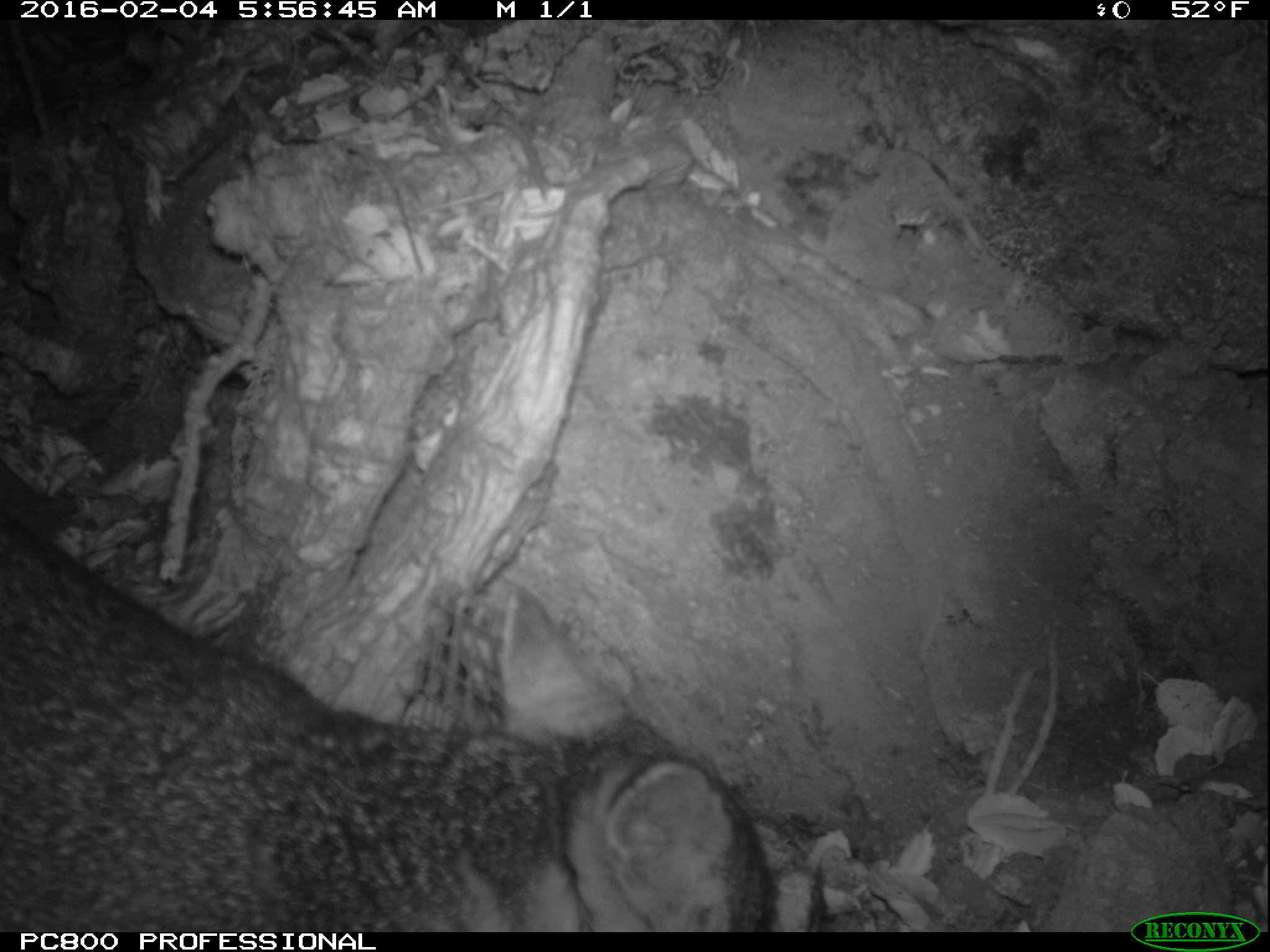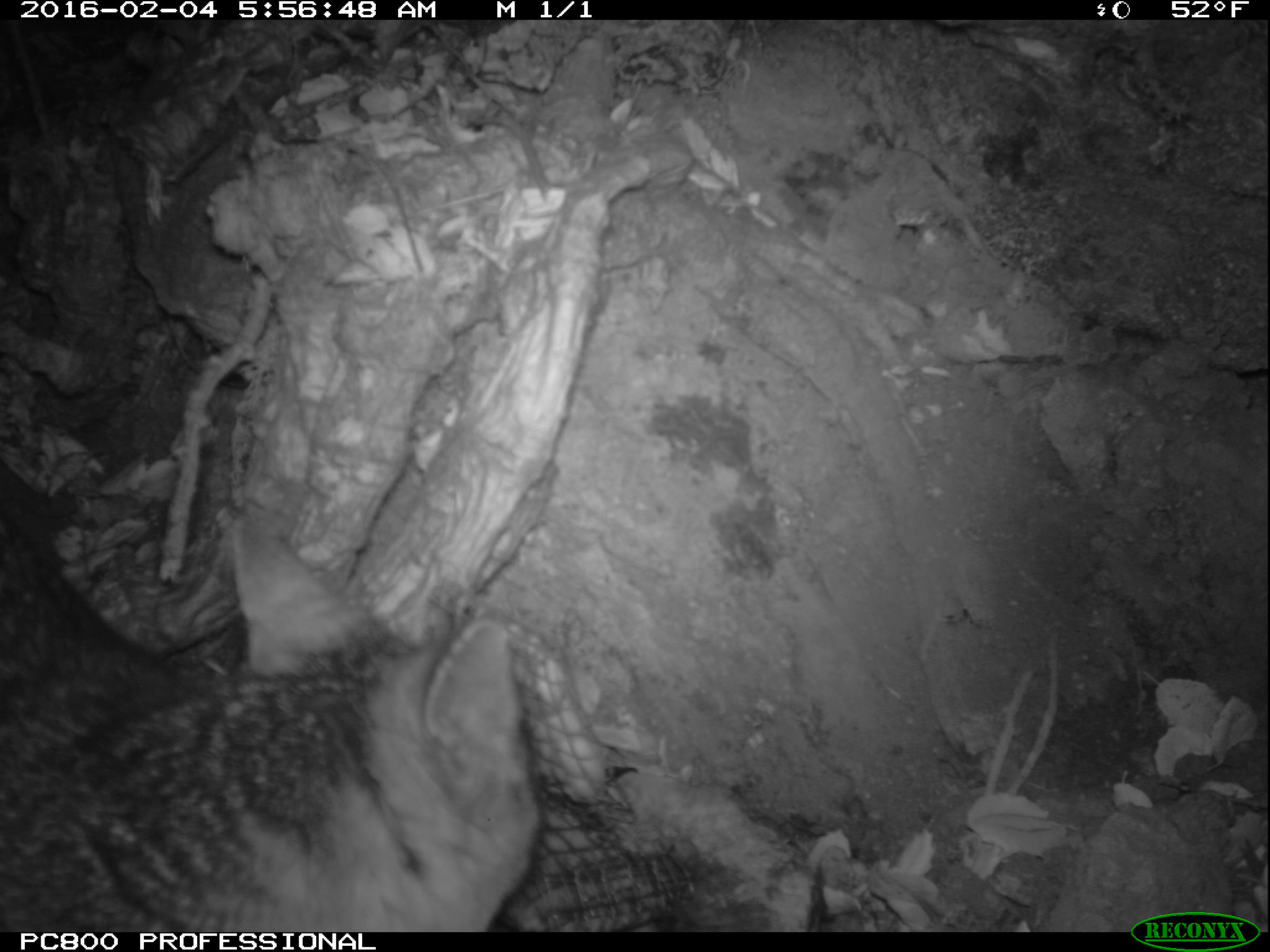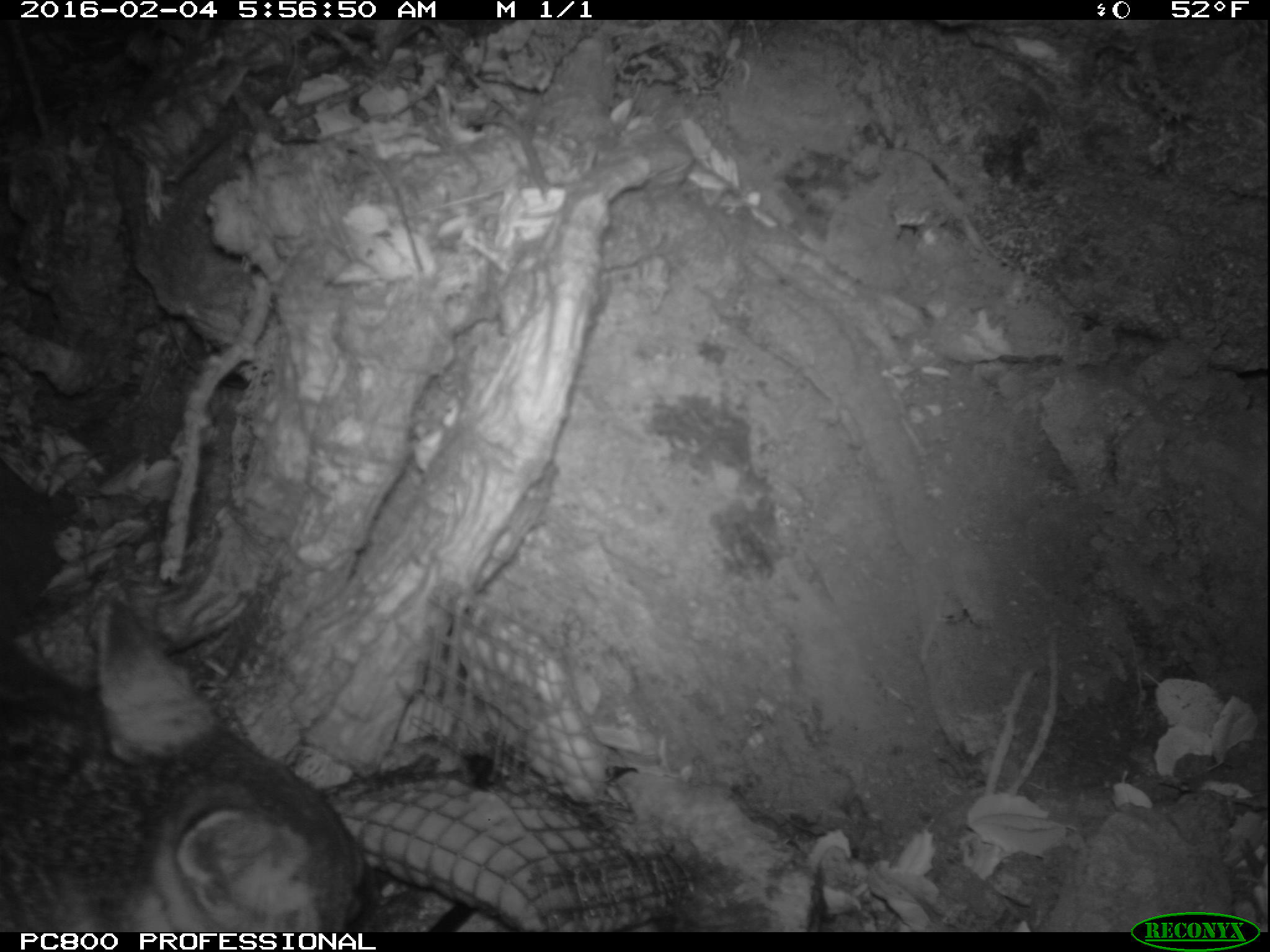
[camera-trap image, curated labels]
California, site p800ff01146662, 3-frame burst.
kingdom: Animalia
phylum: Chordata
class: Mammalia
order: Carnivora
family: Canidae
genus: Urocyon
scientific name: Urocyon littoralis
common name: island fox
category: fox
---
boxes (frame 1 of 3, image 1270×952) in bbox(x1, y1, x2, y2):
fox: bbox(0, 511, 776, 931)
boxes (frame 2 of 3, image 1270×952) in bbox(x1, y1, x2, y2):
fox: bbox(0, 499, 541, 932)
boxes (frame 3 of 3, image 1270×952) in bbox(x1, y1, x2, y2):
fox: bbox(0, 594, 389, 930)